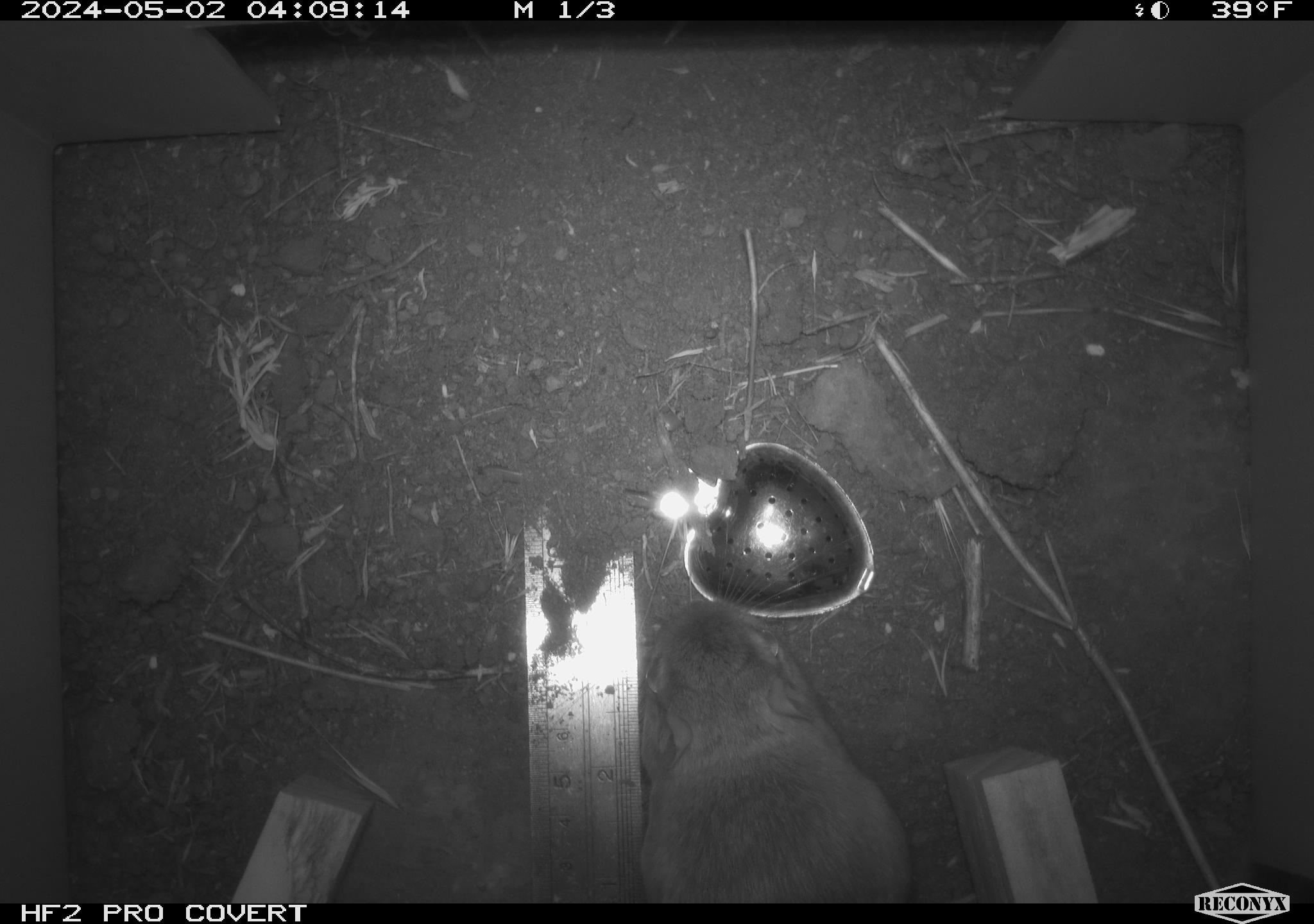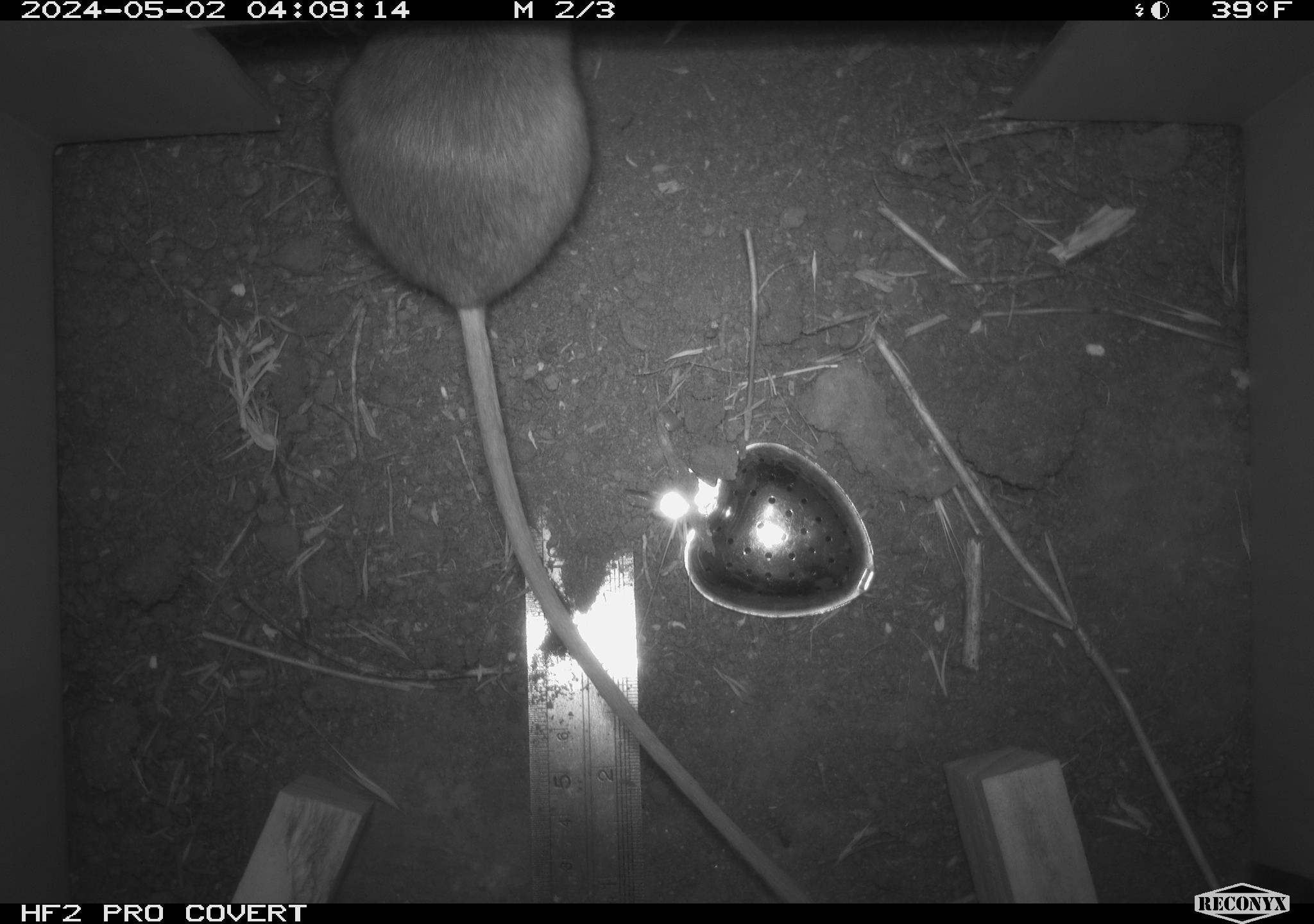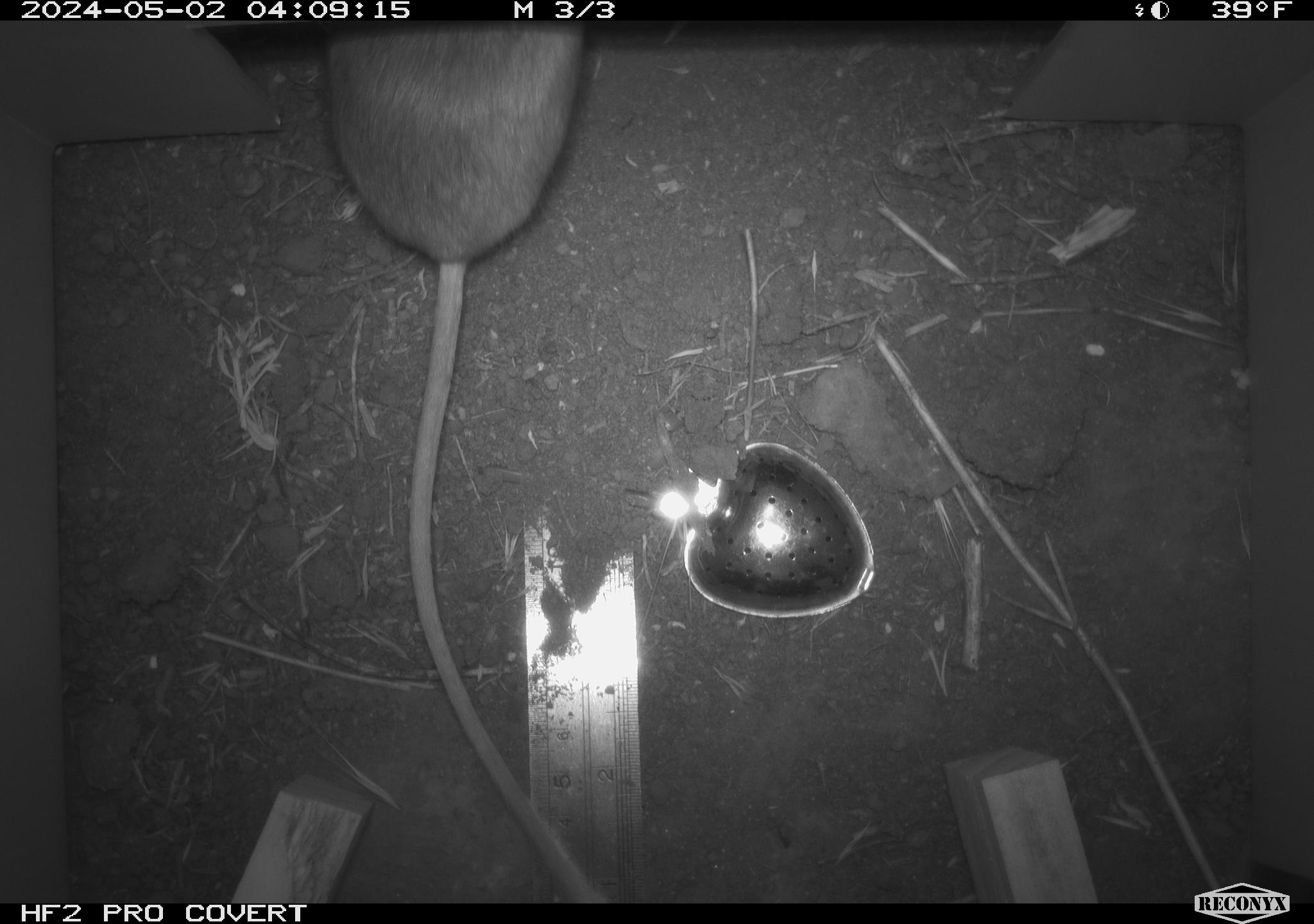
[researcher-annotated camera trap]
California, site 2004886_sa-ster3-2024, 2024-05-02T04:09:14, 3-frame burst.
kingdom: Animalia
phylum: Chordata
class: Mammalia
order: Rodentia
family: Heteromyidae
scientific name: Heteromyidae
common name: kangaroo rats and pocket mice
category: heteromyidae family